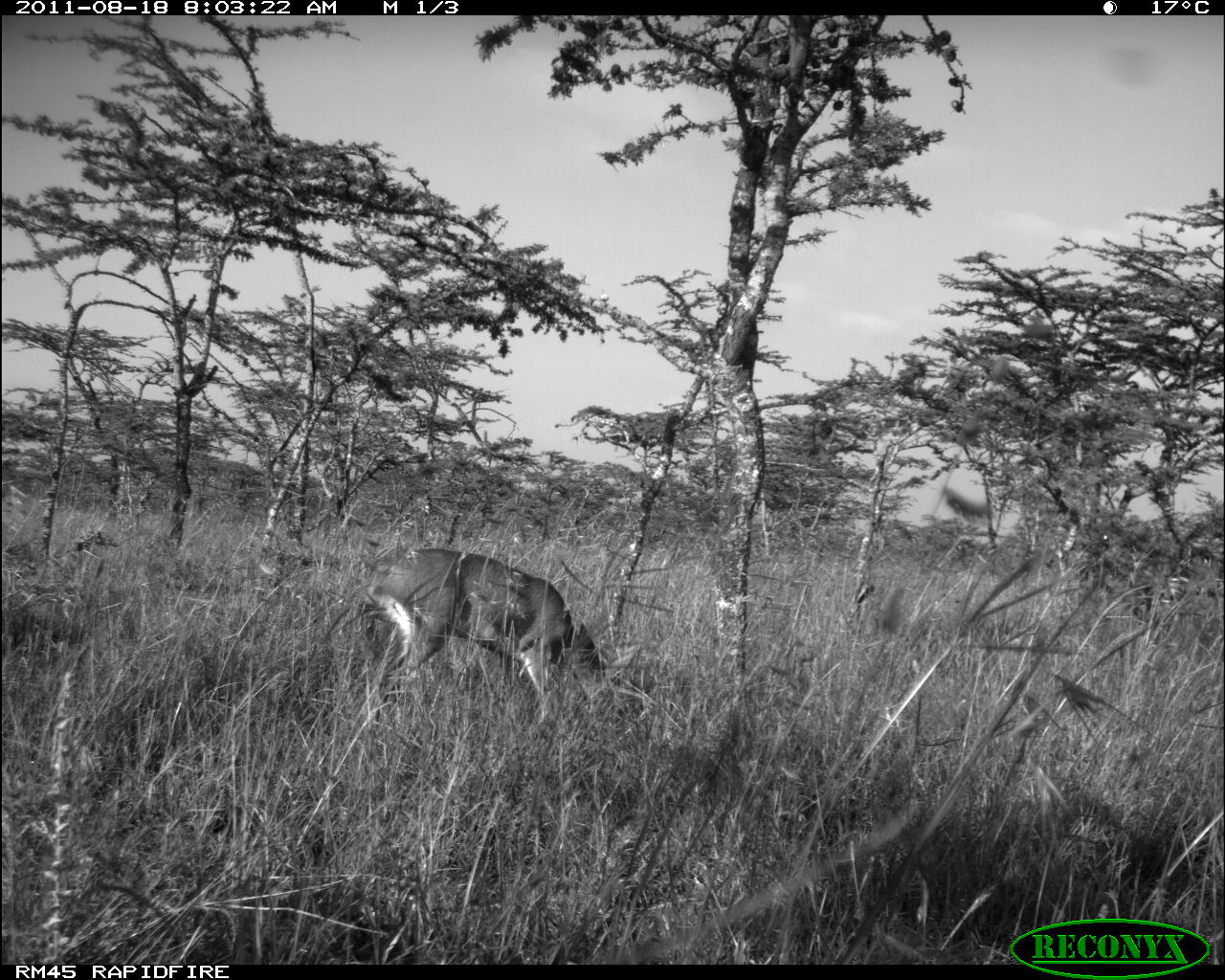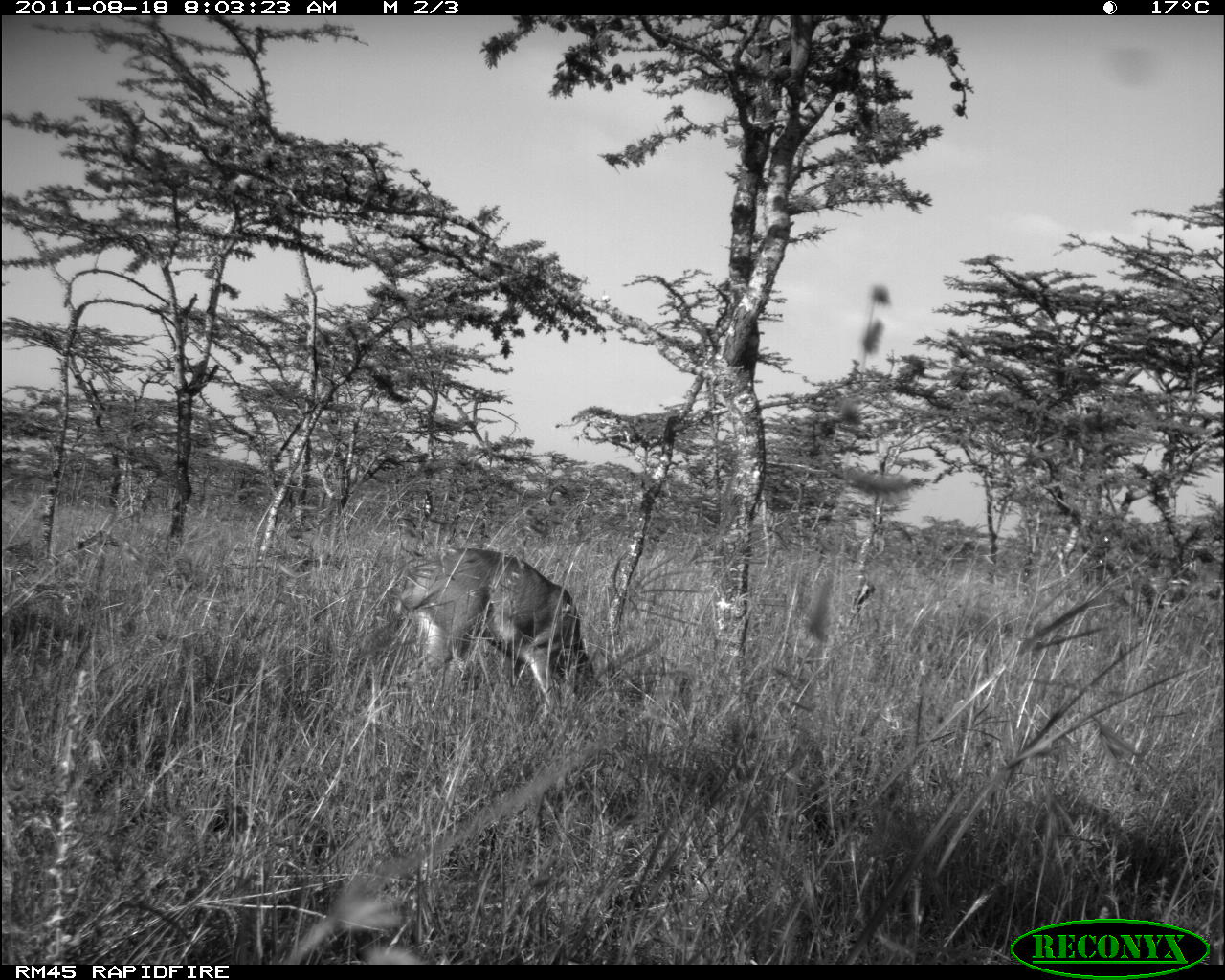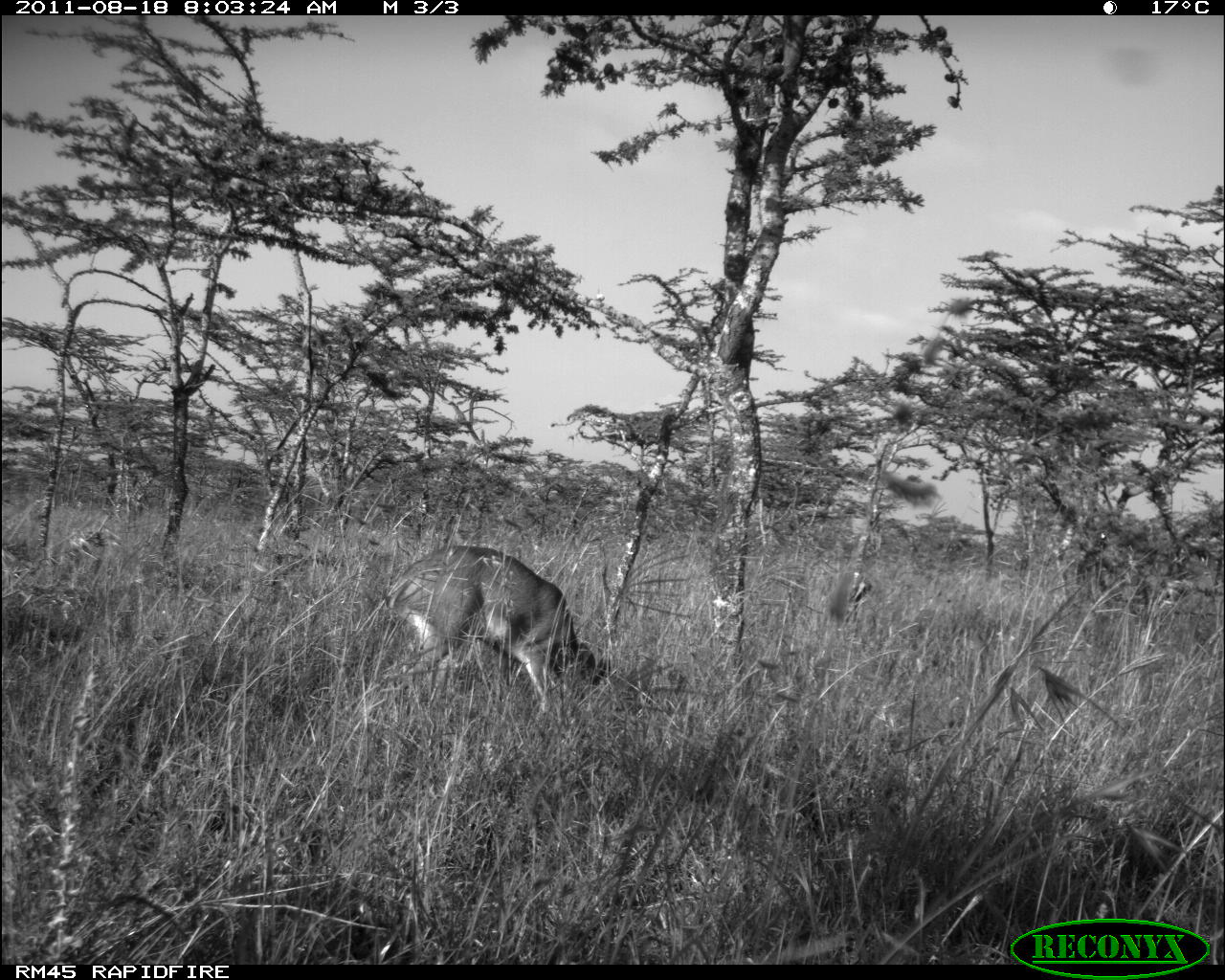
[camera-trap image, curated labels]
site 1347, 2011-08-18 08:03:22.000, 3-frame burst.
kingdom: Animalia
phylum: Chordata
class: Mammalia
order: Artiodactyla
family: Bovidae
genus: Raphicerus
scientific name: Raphicerus campestris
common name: steenbok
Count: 1.